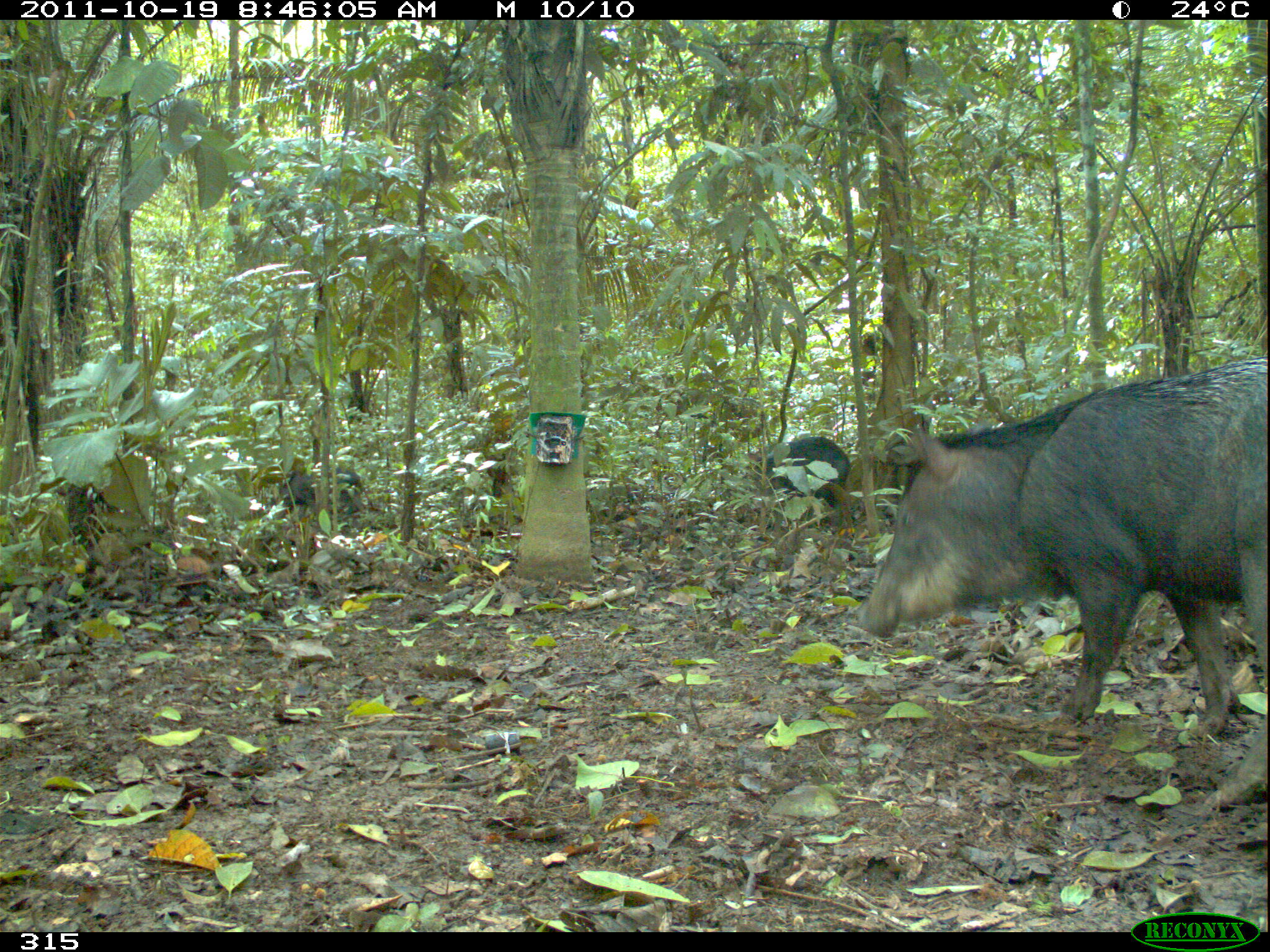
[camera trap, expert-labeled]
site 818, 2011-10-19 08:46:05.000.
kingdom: Animalia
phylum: Chordata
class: Mammalia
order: Artiodactyla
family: Tayassuidae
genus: Tayassu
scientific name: Tayassu pecari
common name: white-lipped peccary